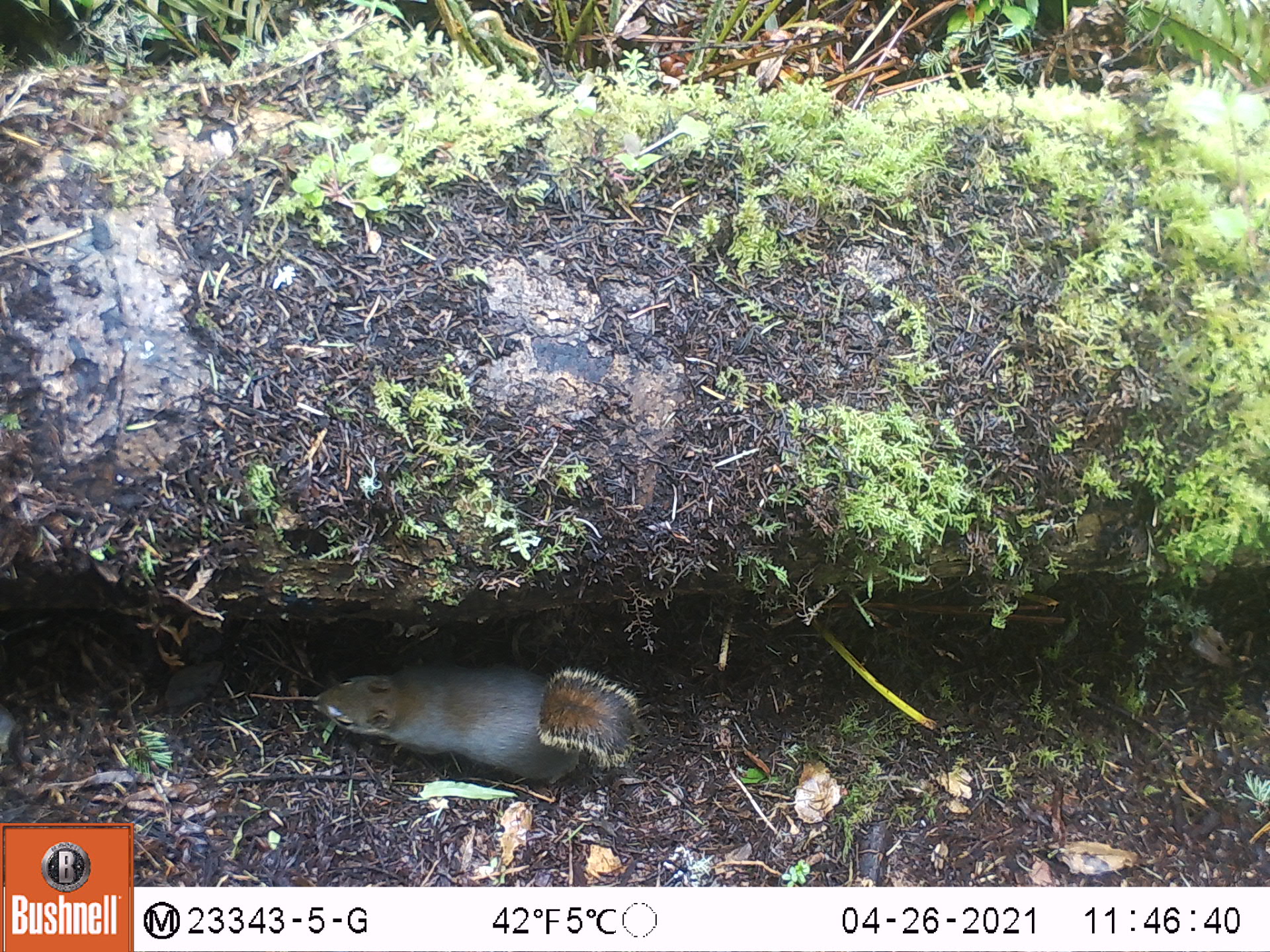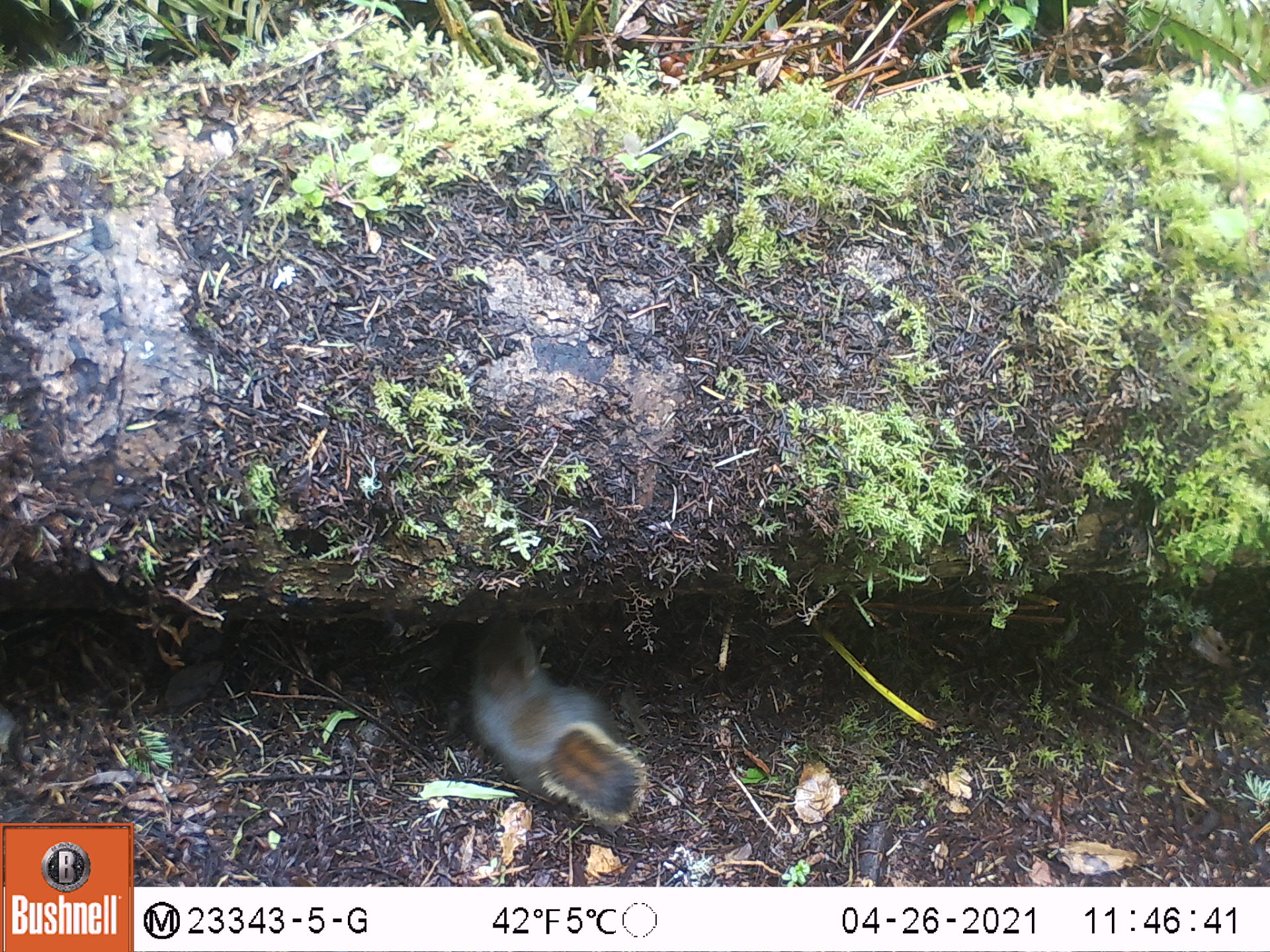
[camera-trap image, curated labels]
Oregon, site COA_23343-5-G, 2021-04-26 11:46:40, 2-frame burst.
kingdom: Animalia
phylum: Chordata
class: Mammalia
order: Rodentia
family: Sciuridae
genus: Tamiasciurus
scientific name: Tamiasciurus douglasii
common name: douglas squirrel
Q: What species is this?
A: Douglas squirrel (Tamiasciurus douglasii).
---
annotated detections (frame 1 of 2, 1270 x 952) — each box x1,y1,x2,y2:
douglas squirrel: 305,659,644,798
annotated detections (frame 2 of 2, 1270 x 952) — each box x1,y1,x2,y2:
douglas squirrel: 460,614,655,831